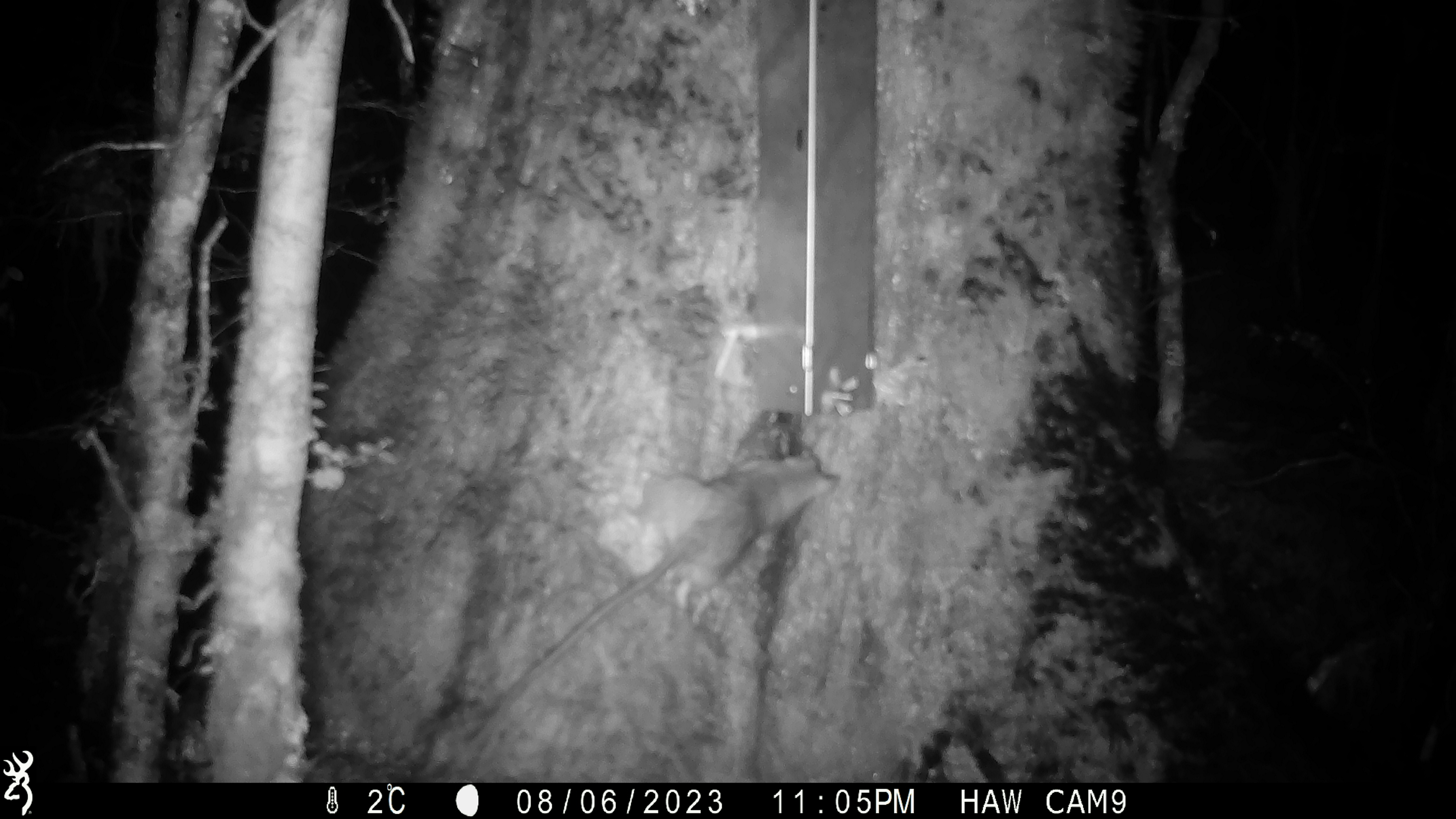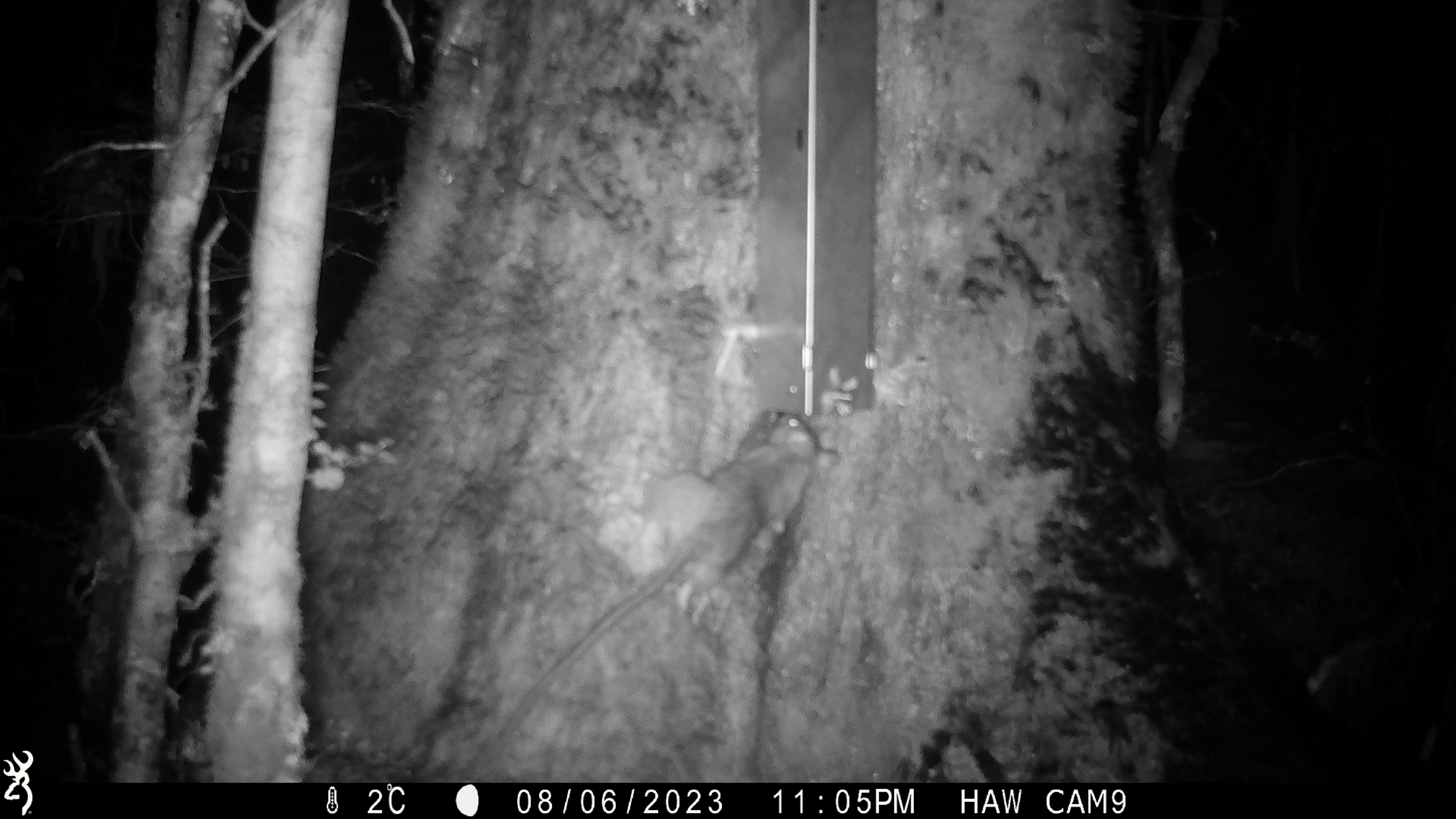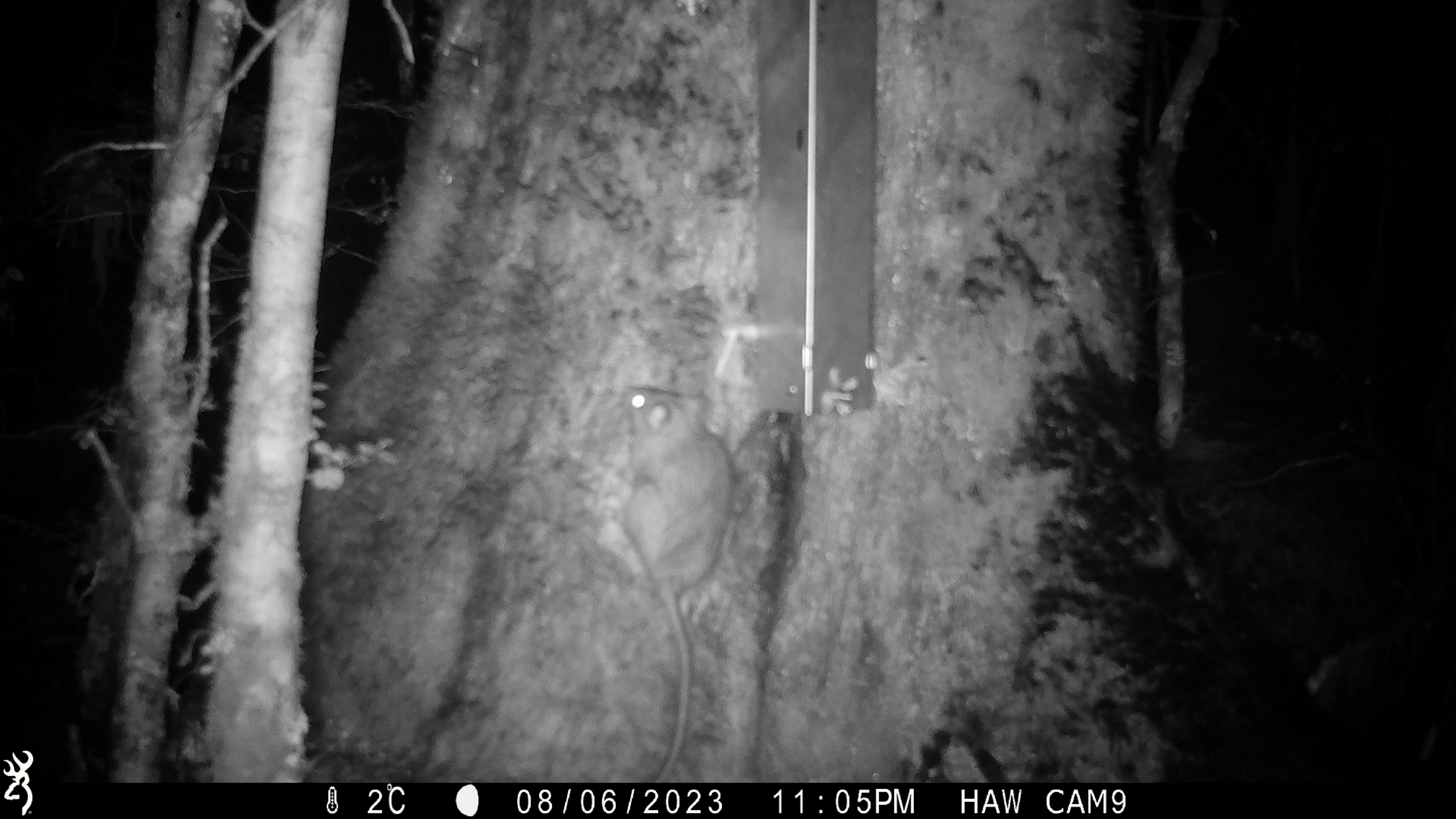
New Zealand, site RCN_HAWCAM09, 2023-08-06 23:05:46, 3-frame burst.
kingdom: Animalia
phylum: Chordata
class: Mammalia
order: Rodentia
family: Muridae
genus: Rattus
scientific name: Rattus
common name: rat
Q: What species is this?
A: Rat (Rattus).